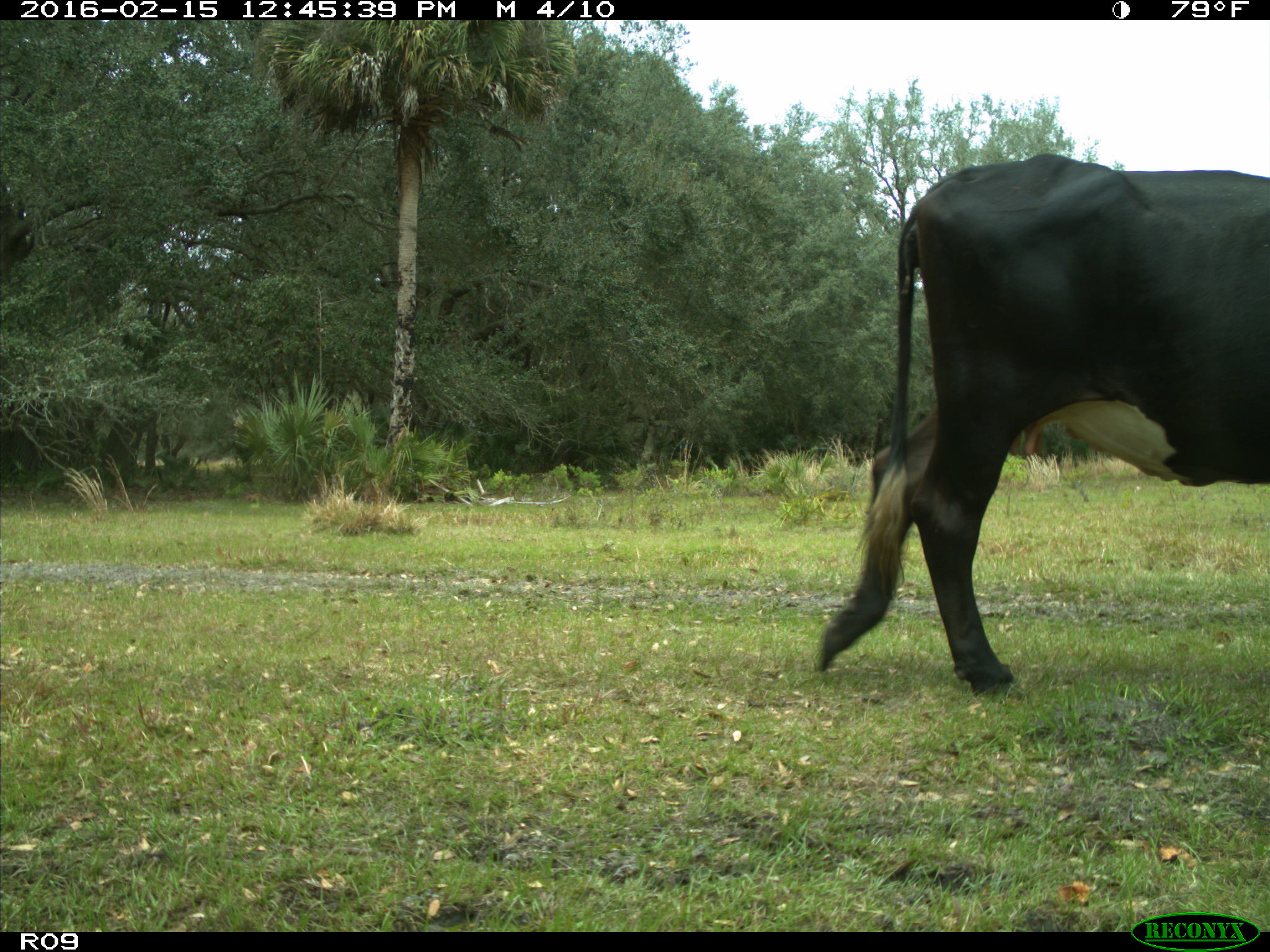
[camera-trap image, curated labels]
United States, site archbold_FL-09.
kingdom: Animalia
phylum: Chordata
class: Mammalia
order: Artiodactyla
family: Bovidae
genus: Bos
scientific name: Bos taurus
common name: domestic cow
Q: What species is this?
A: Bos taurus (domestic cow).